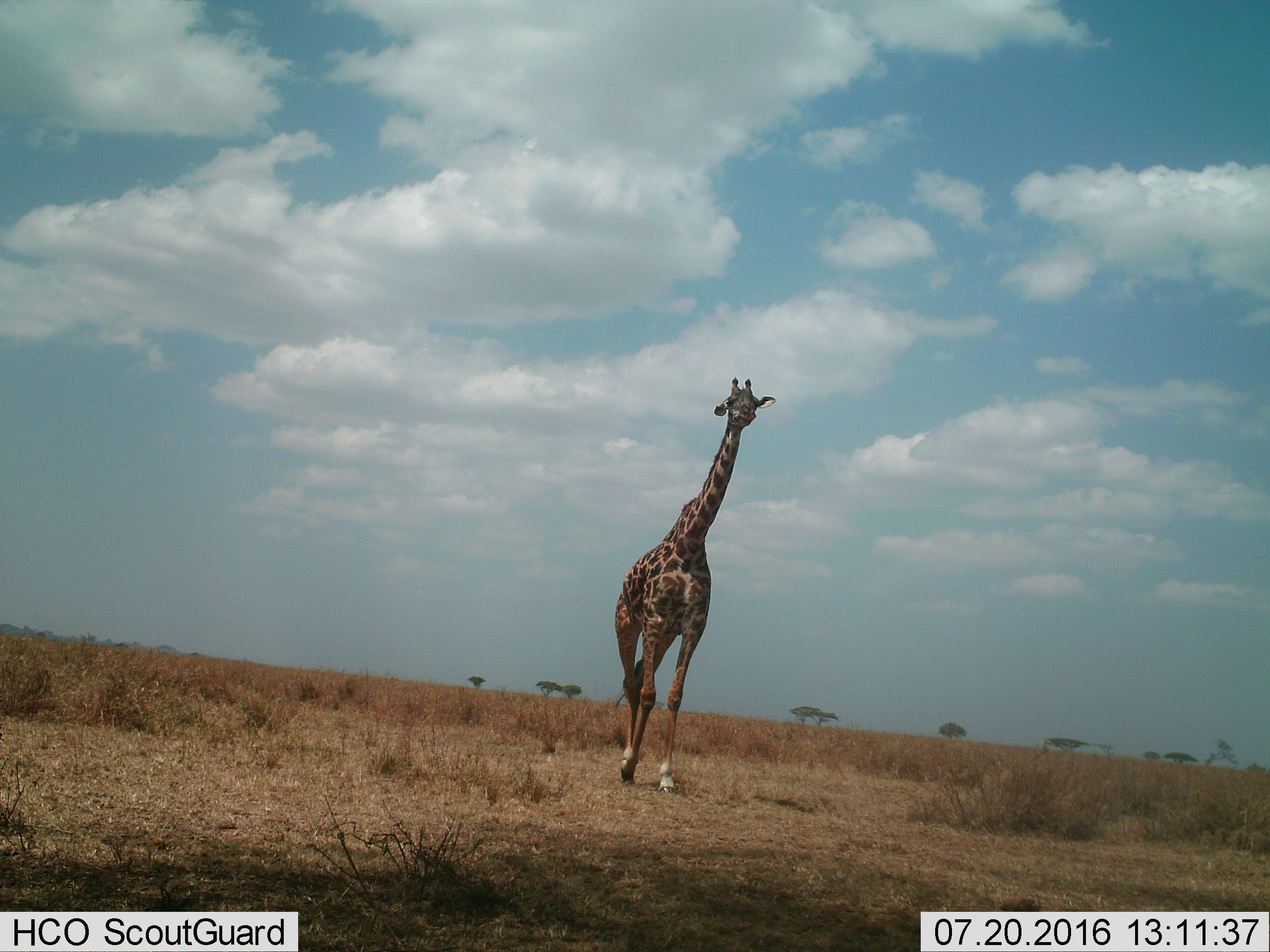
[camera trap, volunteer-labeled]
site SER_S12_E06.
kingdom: Animalia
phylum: Chordata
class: Mammalia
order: Artiodactyla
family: Giraffidae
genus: Giraffa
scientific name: Giraffa camelopardalis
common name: giraffe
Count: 1.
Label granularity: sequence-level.